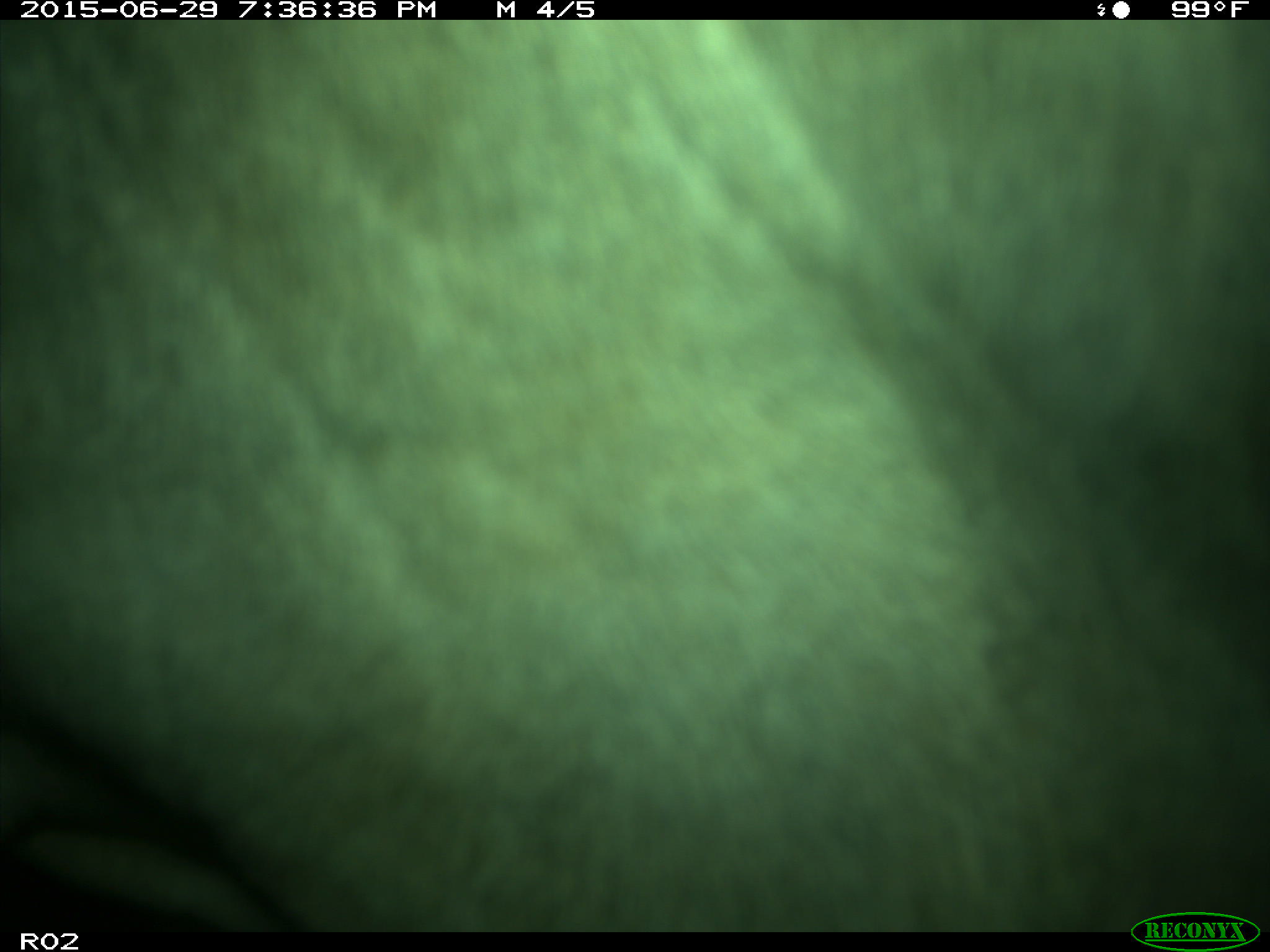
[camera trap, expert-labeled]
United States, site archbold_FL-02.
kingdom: Animalia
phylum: Chordata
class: Mammalia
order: Artiodactyla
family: Bovidae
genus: Bos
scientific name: Bos taurus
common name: domestic cow